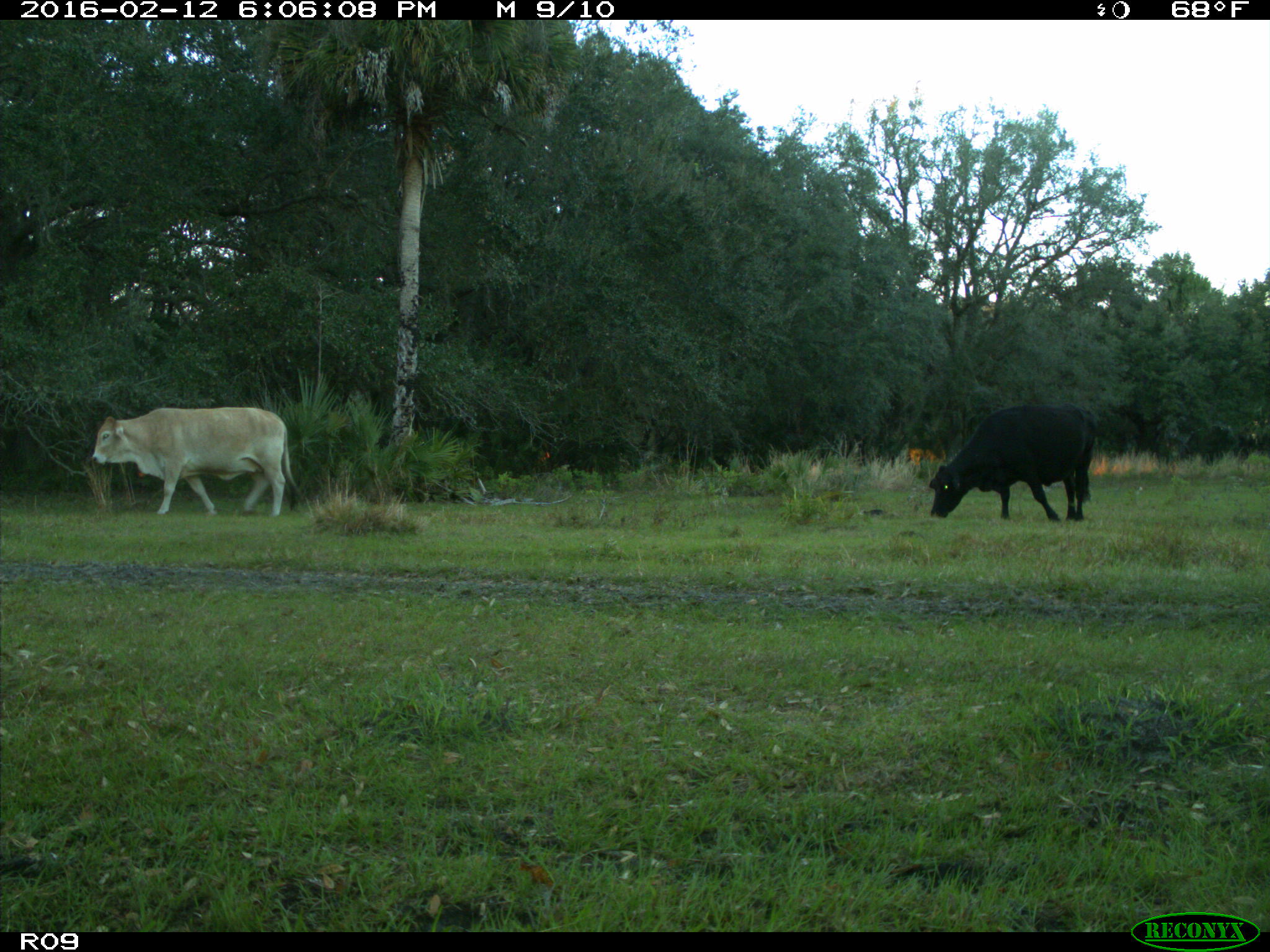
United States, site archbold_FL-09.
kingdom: Animalia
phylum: Chordata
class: Mammalia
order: Artiodactyla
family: Bovidae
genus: Bos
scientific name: Bos taurus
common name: domestic cow